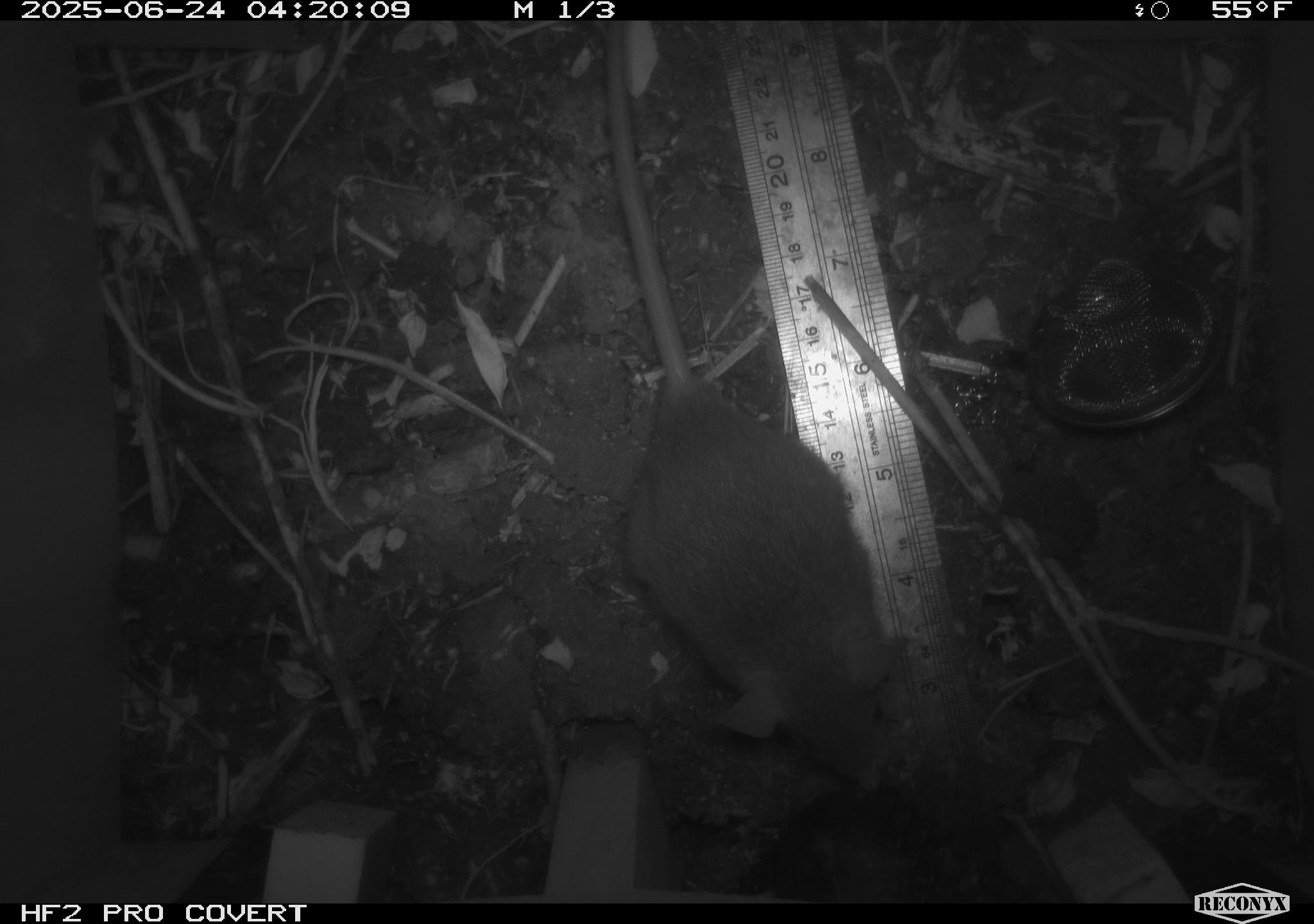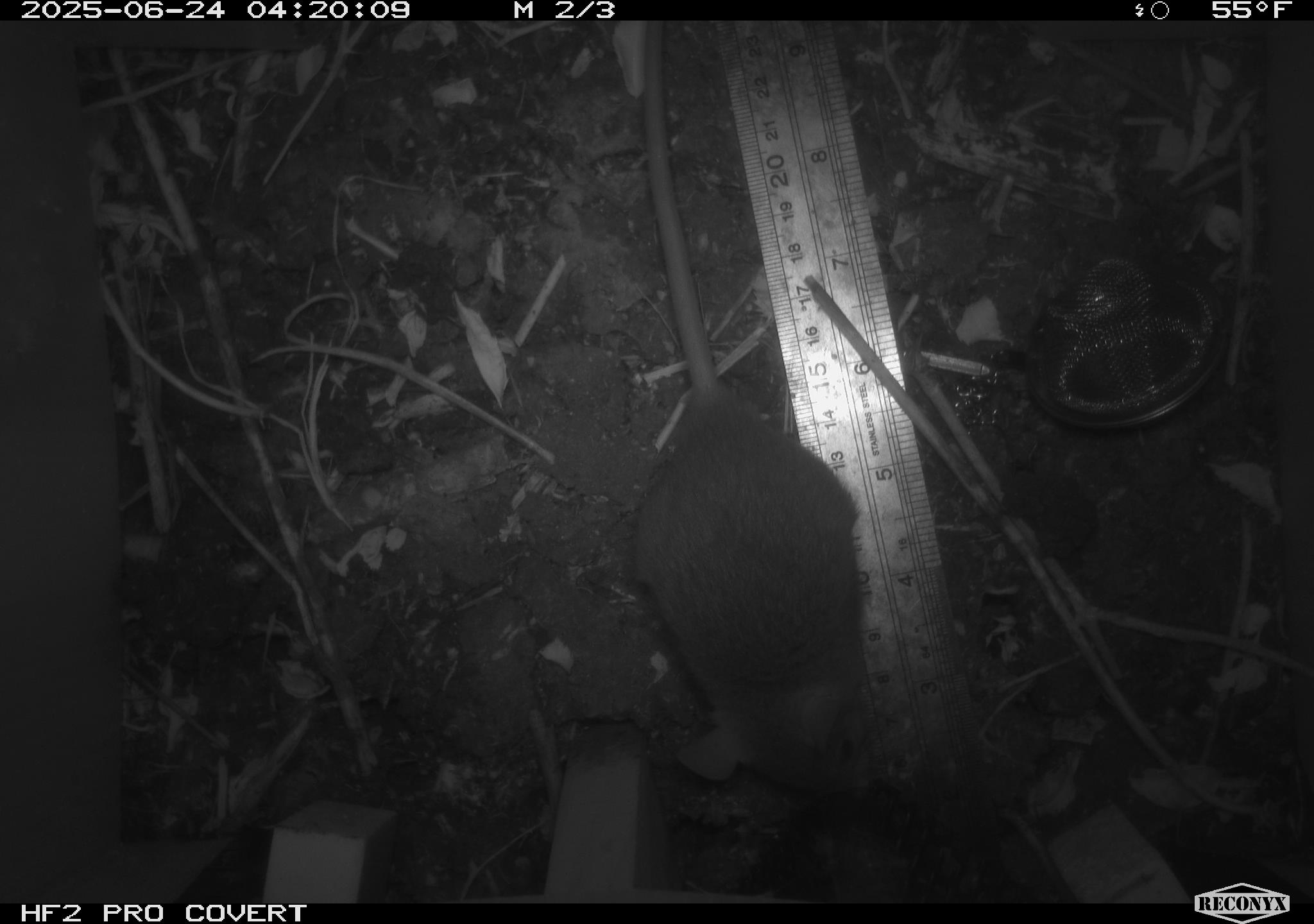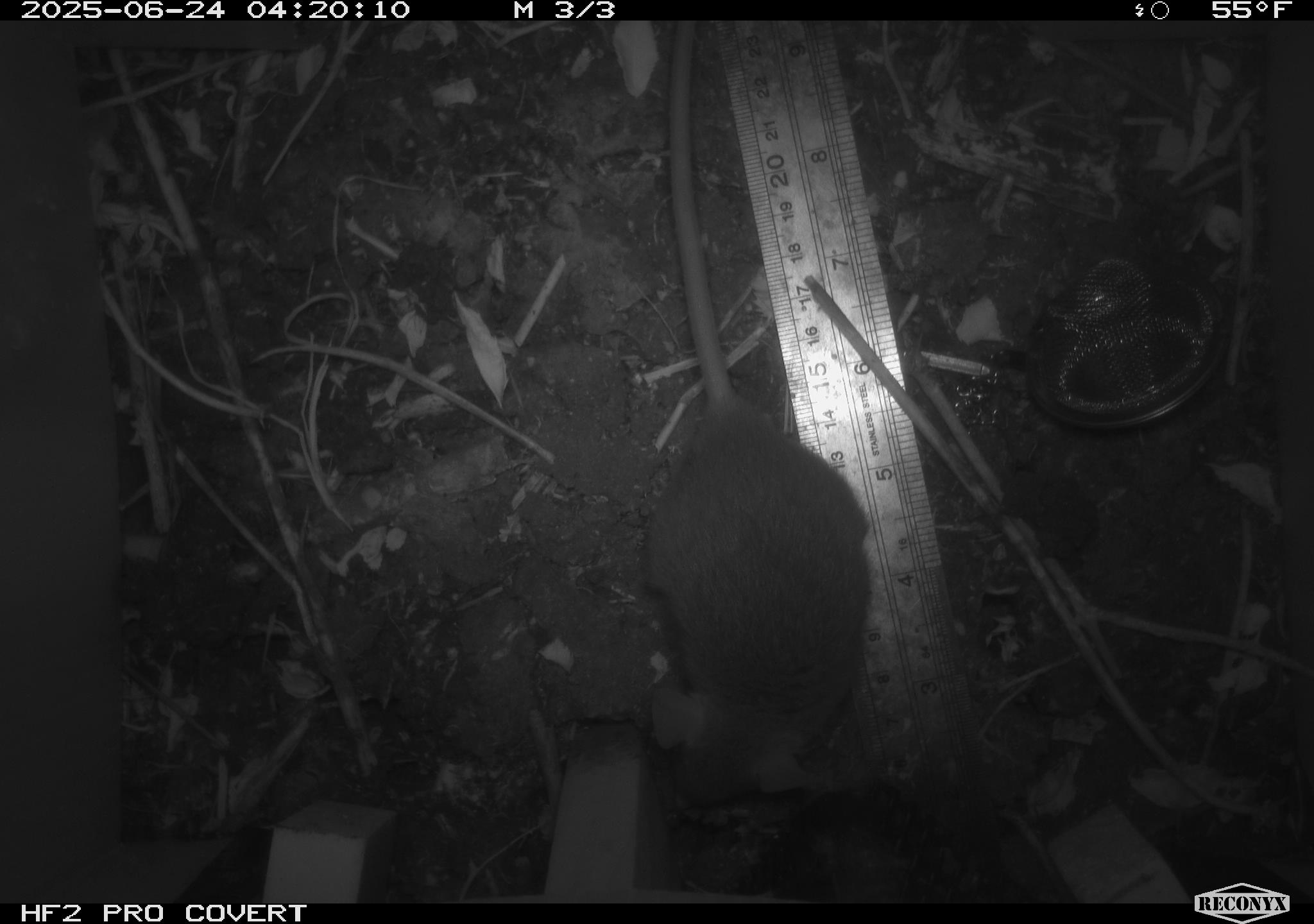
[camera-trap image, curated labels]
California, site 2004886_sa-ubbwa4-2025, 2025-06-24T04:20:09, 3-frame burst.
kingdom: Animalia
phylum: Chordata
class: Mammalia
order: Rodentia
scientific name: Rodentia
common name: rodent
Rodent (Rodentia).